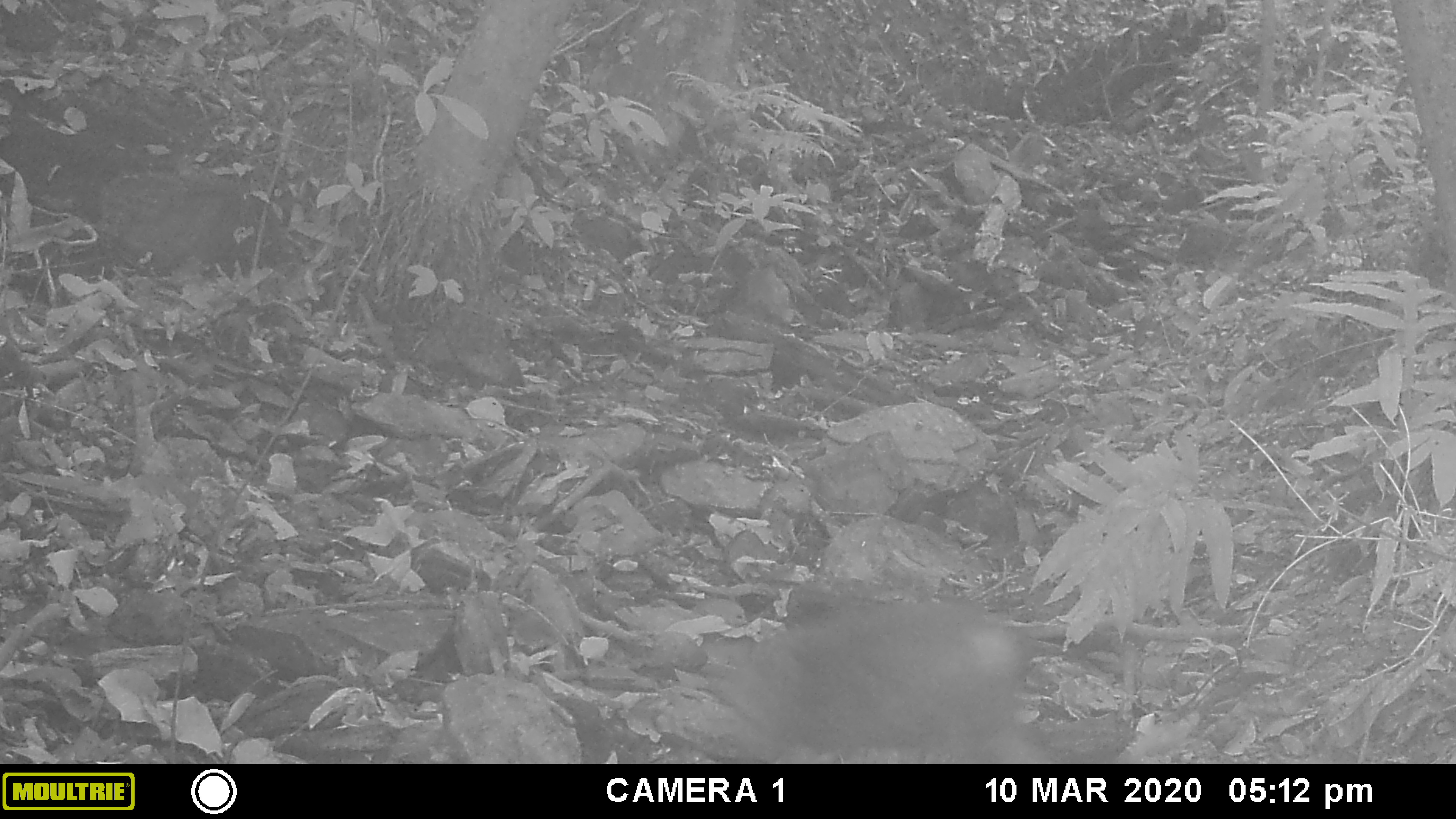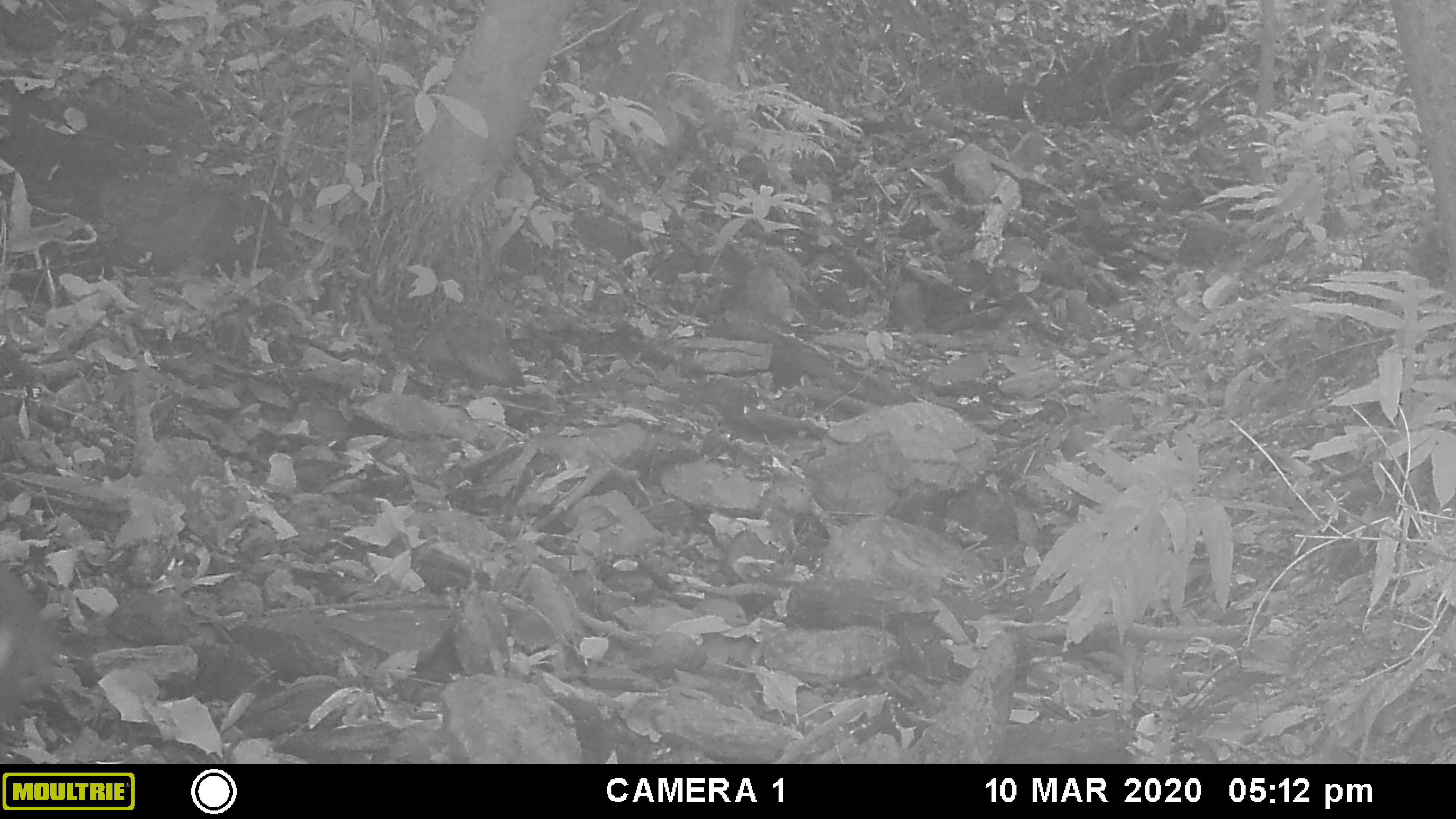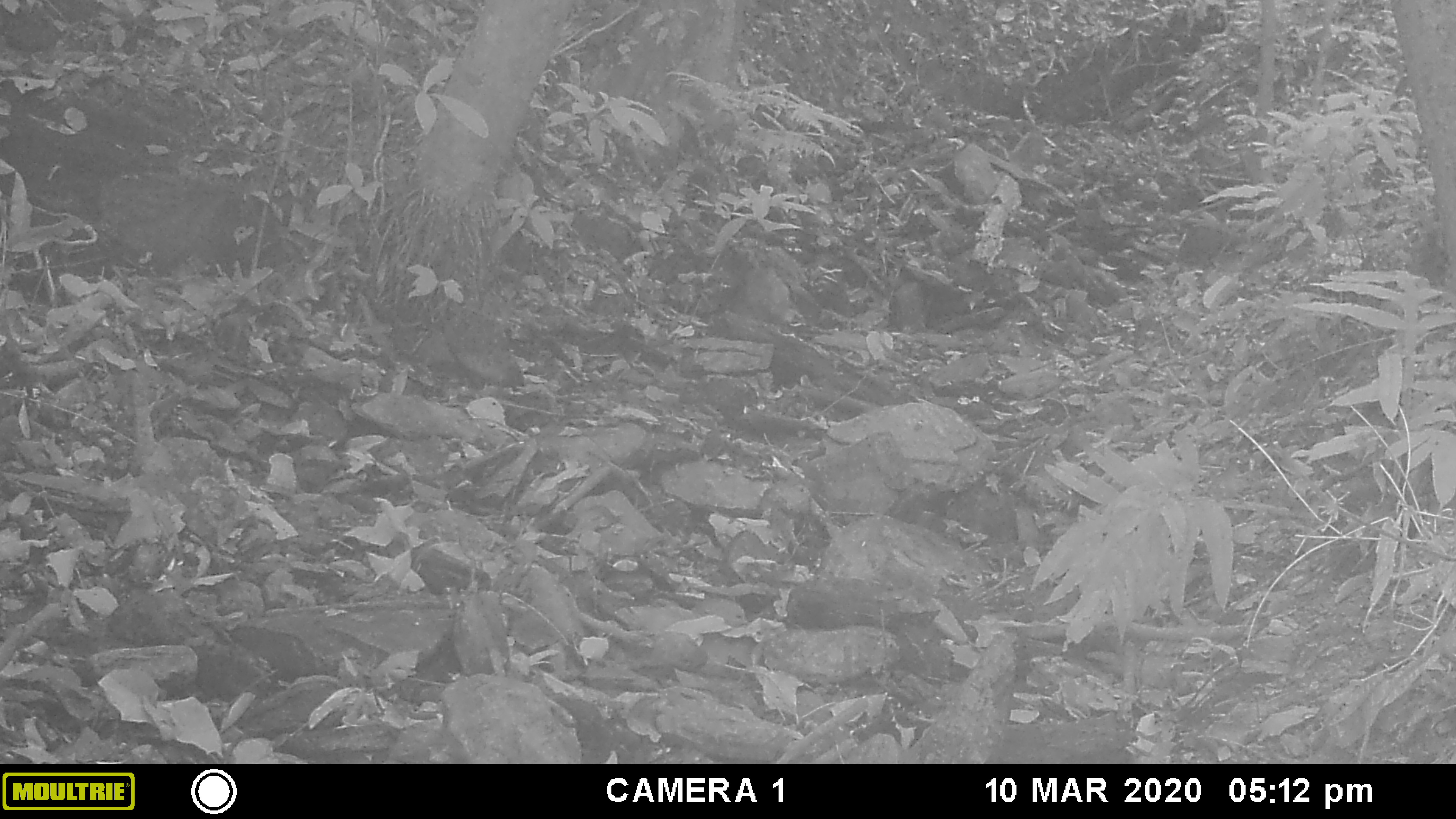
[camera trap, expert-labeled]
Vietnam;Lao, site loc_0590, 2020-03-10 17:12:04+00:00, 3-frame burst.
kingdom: Animalia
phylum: Chordata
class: Mammalia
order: Primates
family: Cercopithecidae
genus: Macaca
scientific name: Macaca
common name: macaque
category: unidentified macaque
Unidentified macaque (macaque) (Macaca). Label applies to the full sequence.